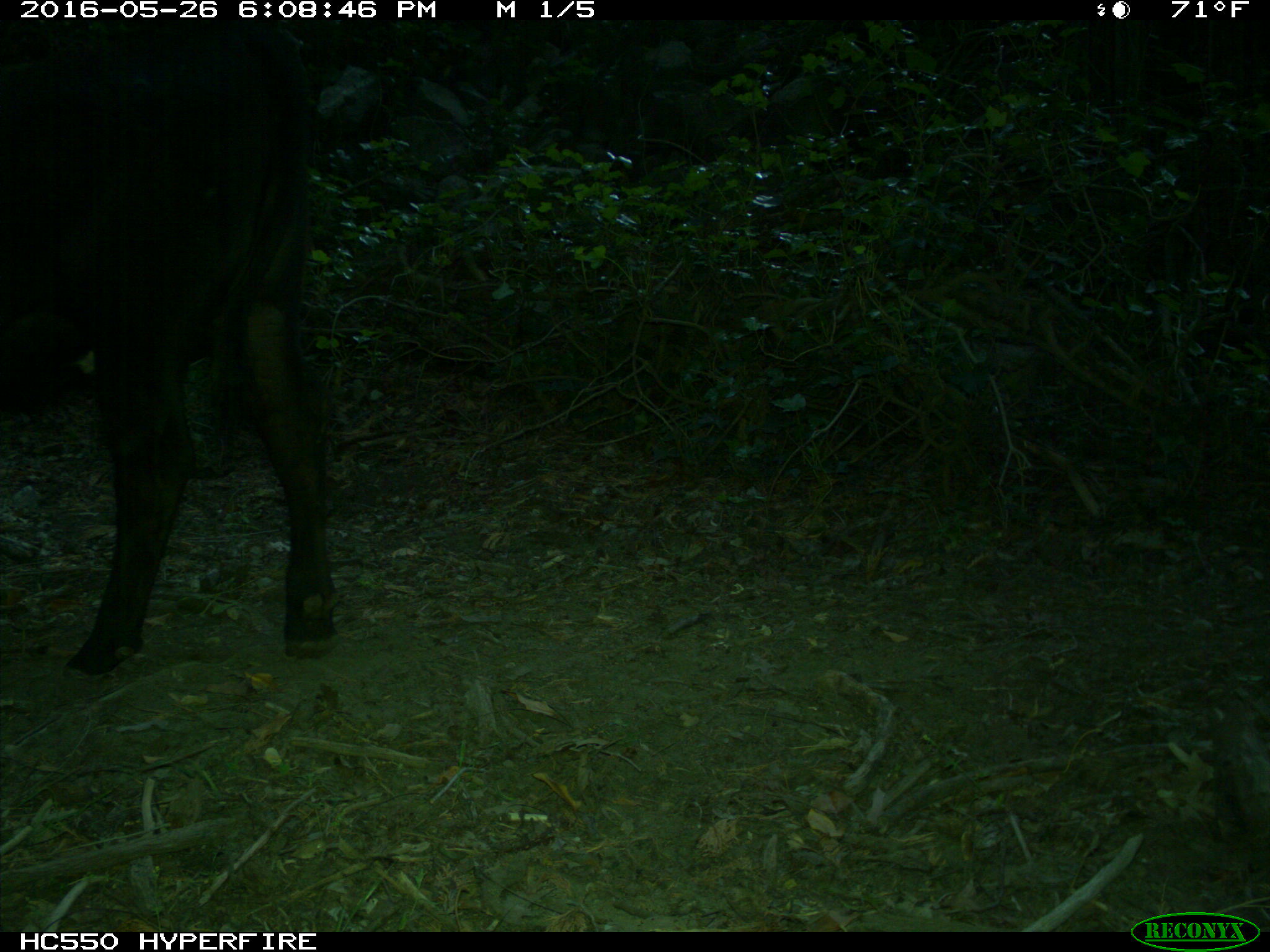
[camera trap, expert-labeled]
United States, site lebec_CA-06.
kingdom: Animalia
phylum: Chordata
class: Mammalia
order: Artiodactyla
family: Bovidae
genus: Bos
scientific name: Bos taurus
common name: domestic cow